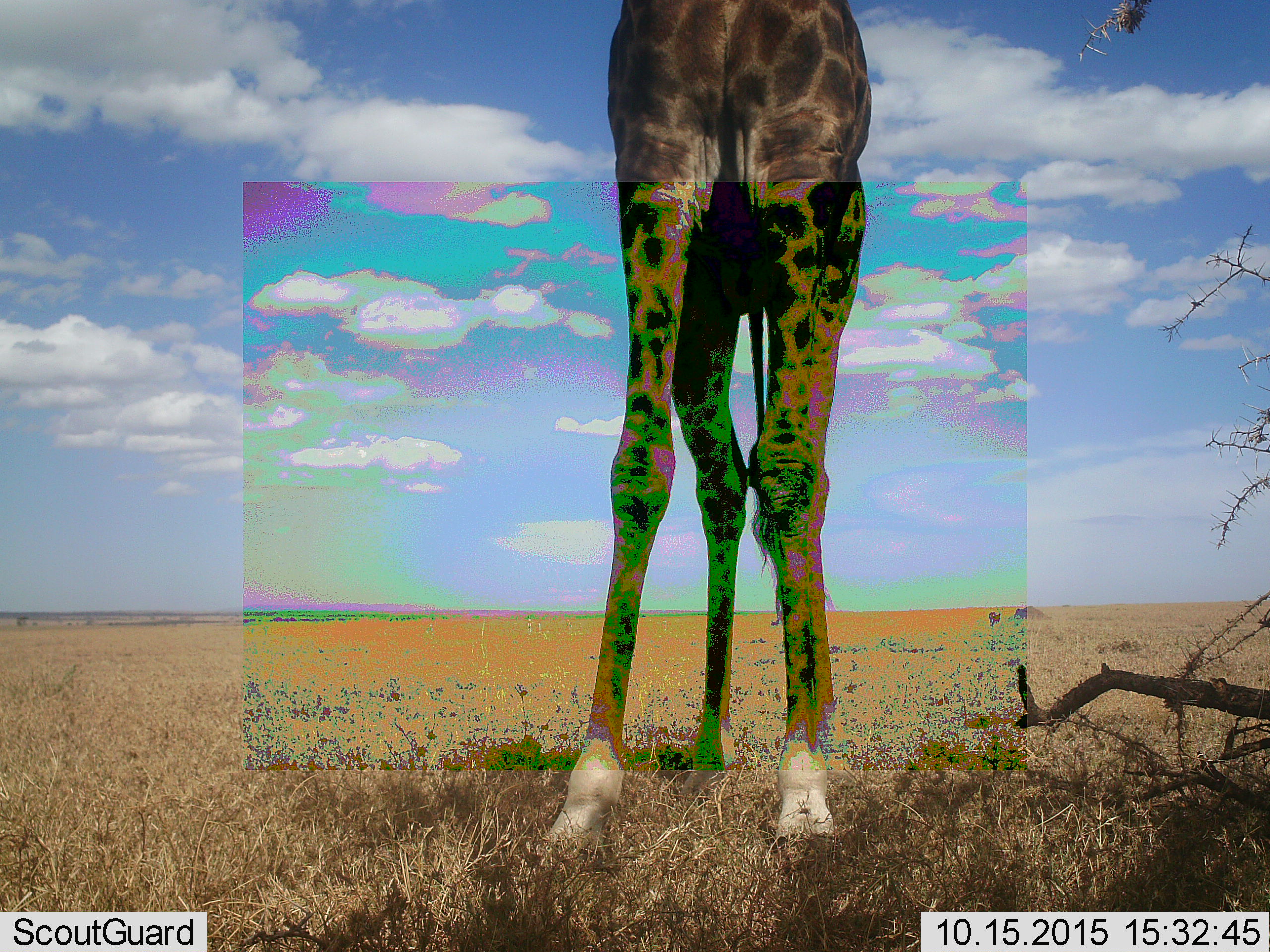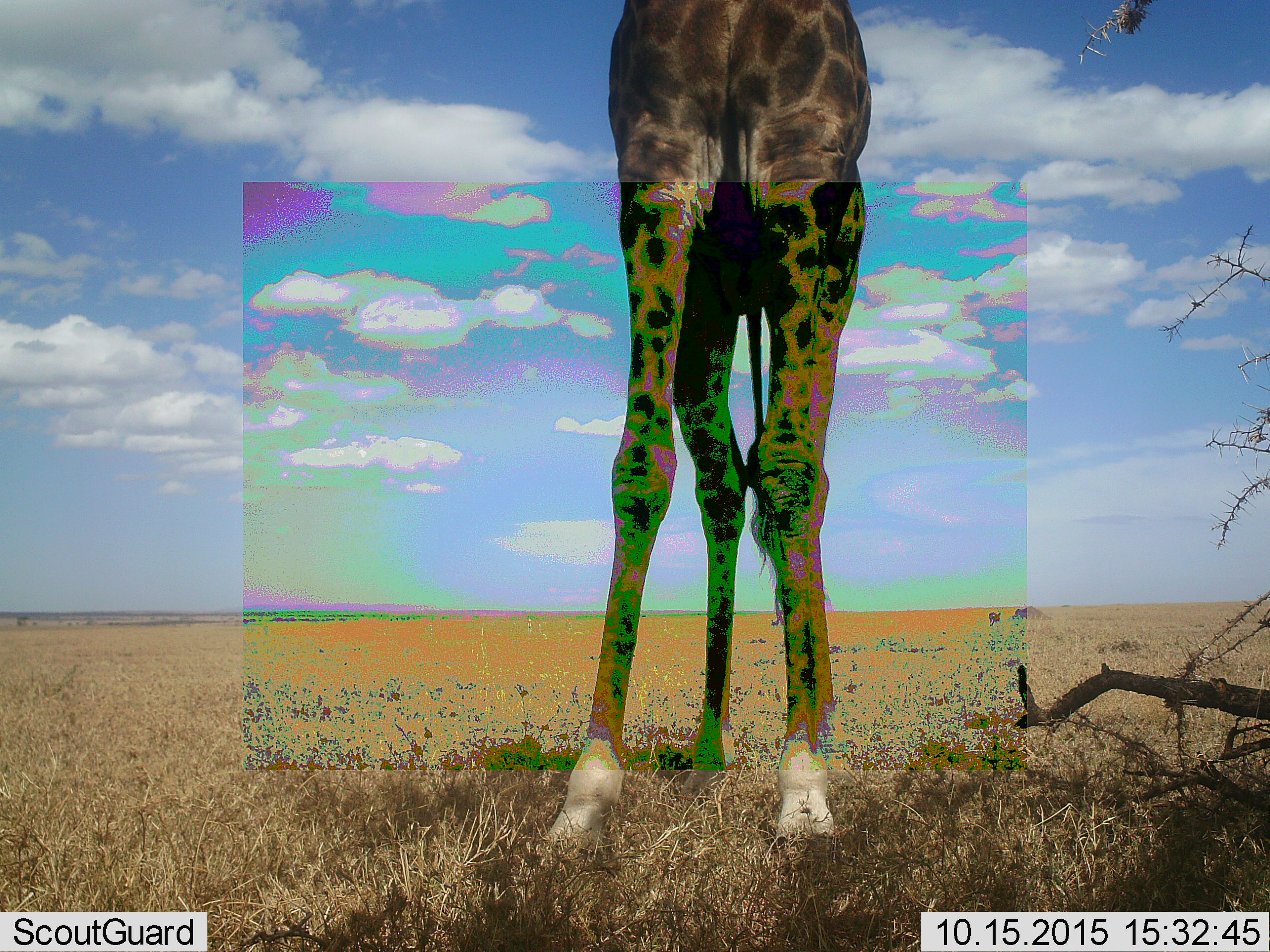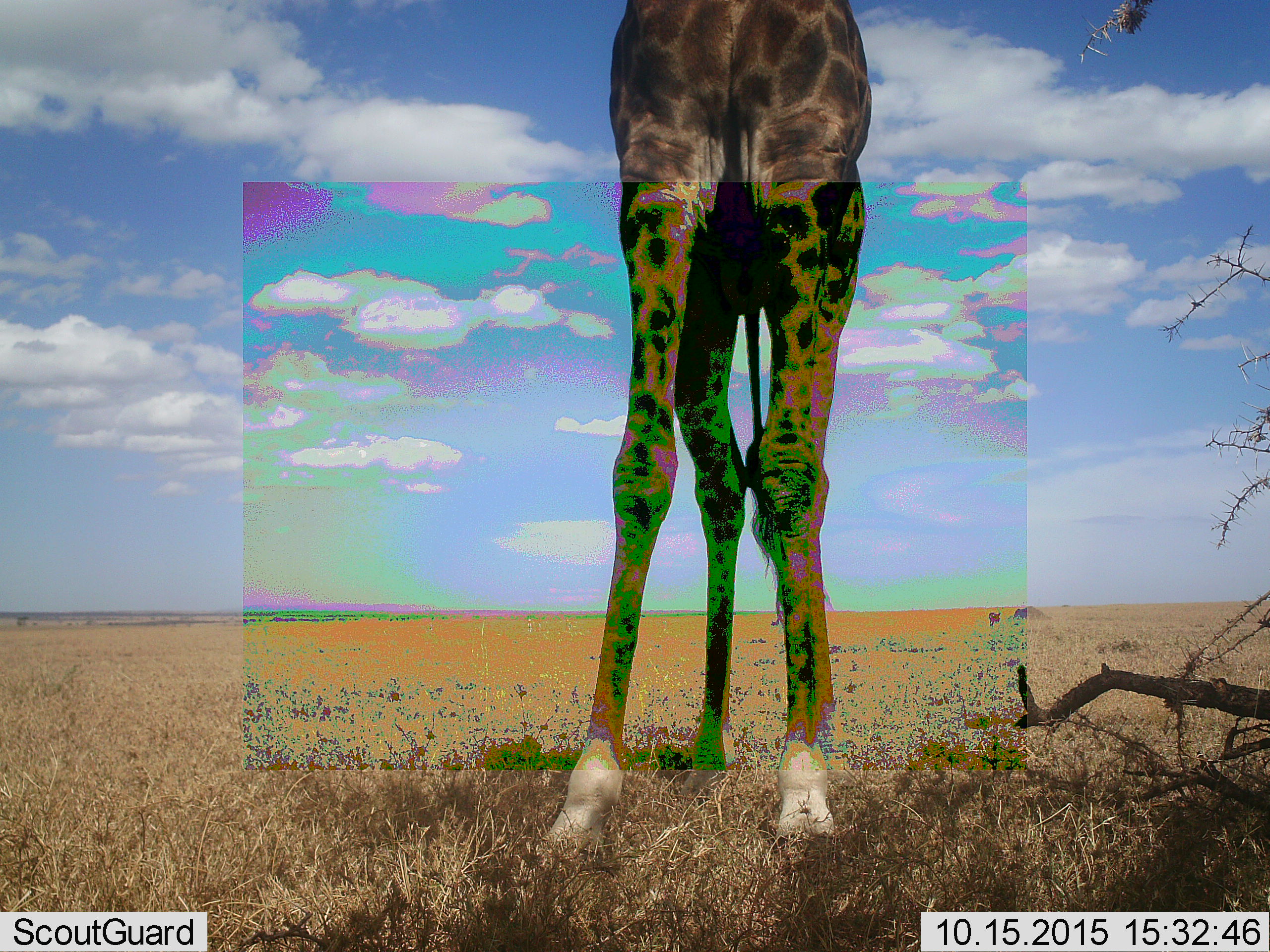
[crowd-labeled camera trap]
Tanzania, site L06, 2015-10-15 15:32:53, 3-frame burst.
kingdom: Animalia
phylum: Chordata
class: Mammalia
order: Artiodactyla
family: Giraffidae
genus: Giraffa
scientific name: Giraffa camelopardalis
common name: giraffe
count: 1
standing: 100%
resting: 0%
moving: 0%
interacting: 0%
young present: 0%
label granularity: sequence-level